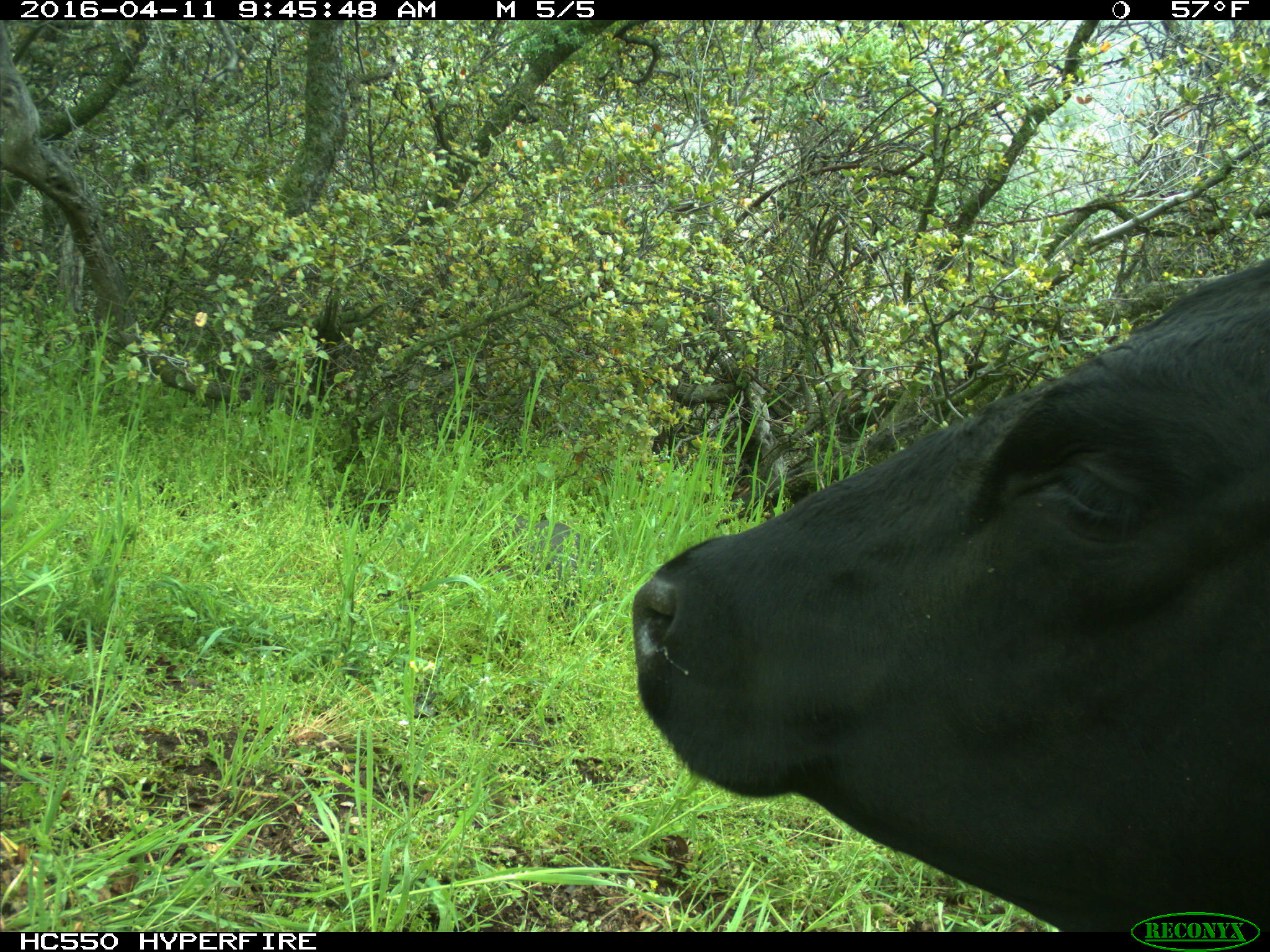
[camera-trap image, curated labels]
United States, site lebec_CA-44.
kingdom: Animalia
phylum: Chordata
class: Mammalia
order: Artiodactyla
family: Bovidae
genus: Bos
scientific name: Bos taurus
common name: domestic cow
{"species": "Bos taurus (domestic cow)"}